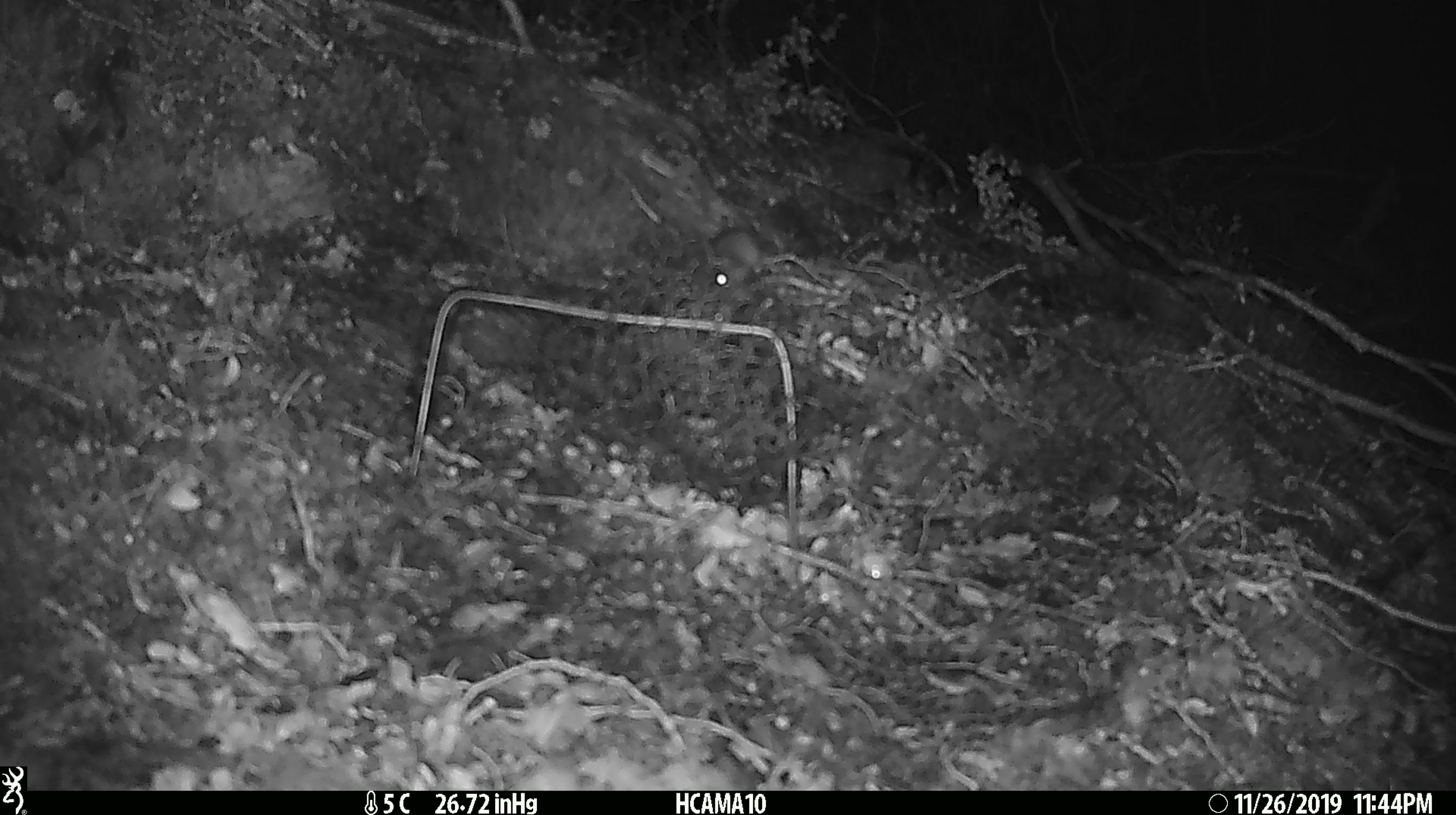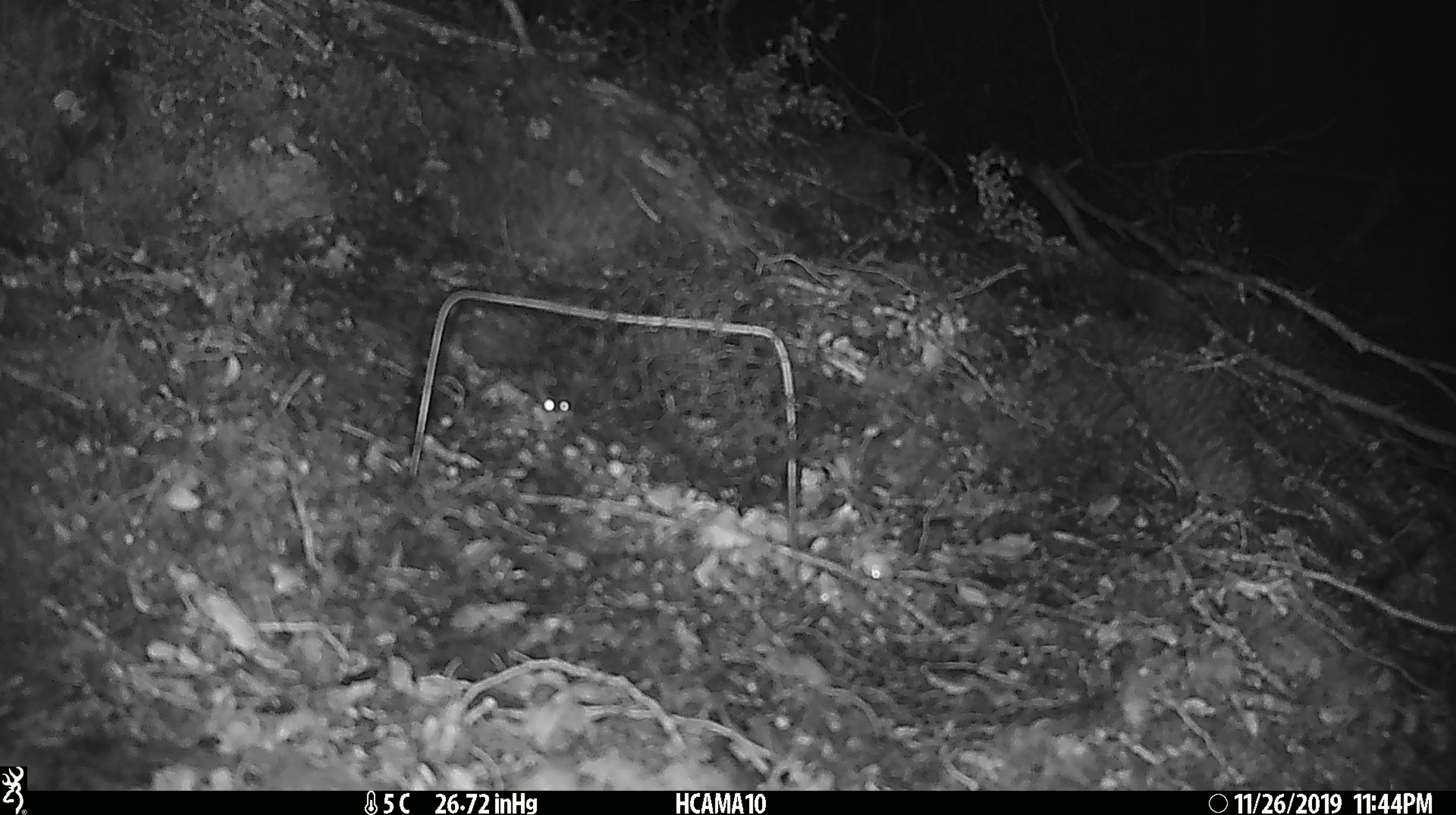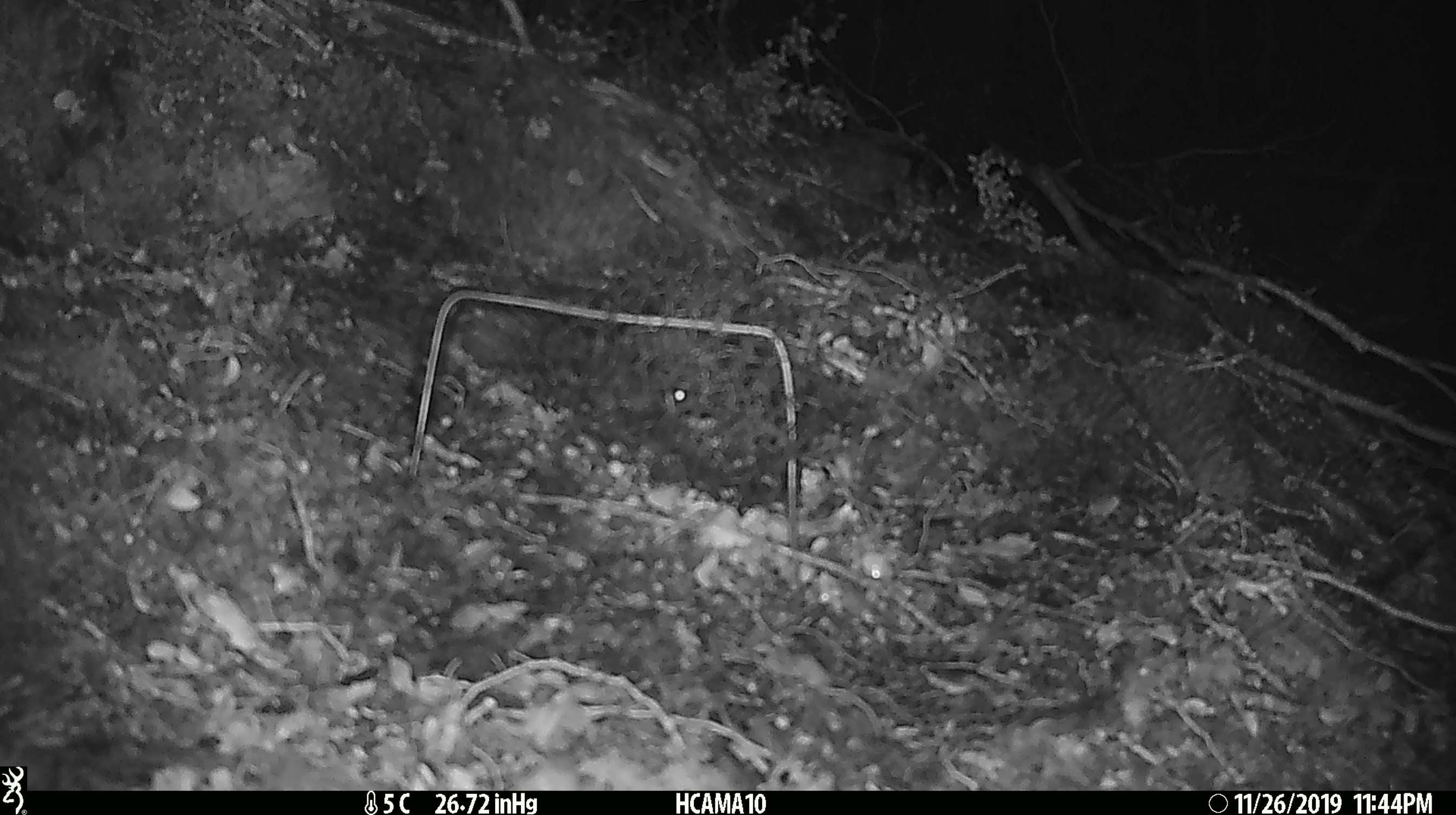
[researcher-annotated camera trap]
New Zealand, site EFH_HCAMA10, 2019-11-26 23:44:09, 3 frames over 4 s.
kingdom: Animalia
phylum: Chordata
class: Mammalia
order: Rodentia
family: Muridae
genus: Mus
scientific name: Mus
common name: mouse